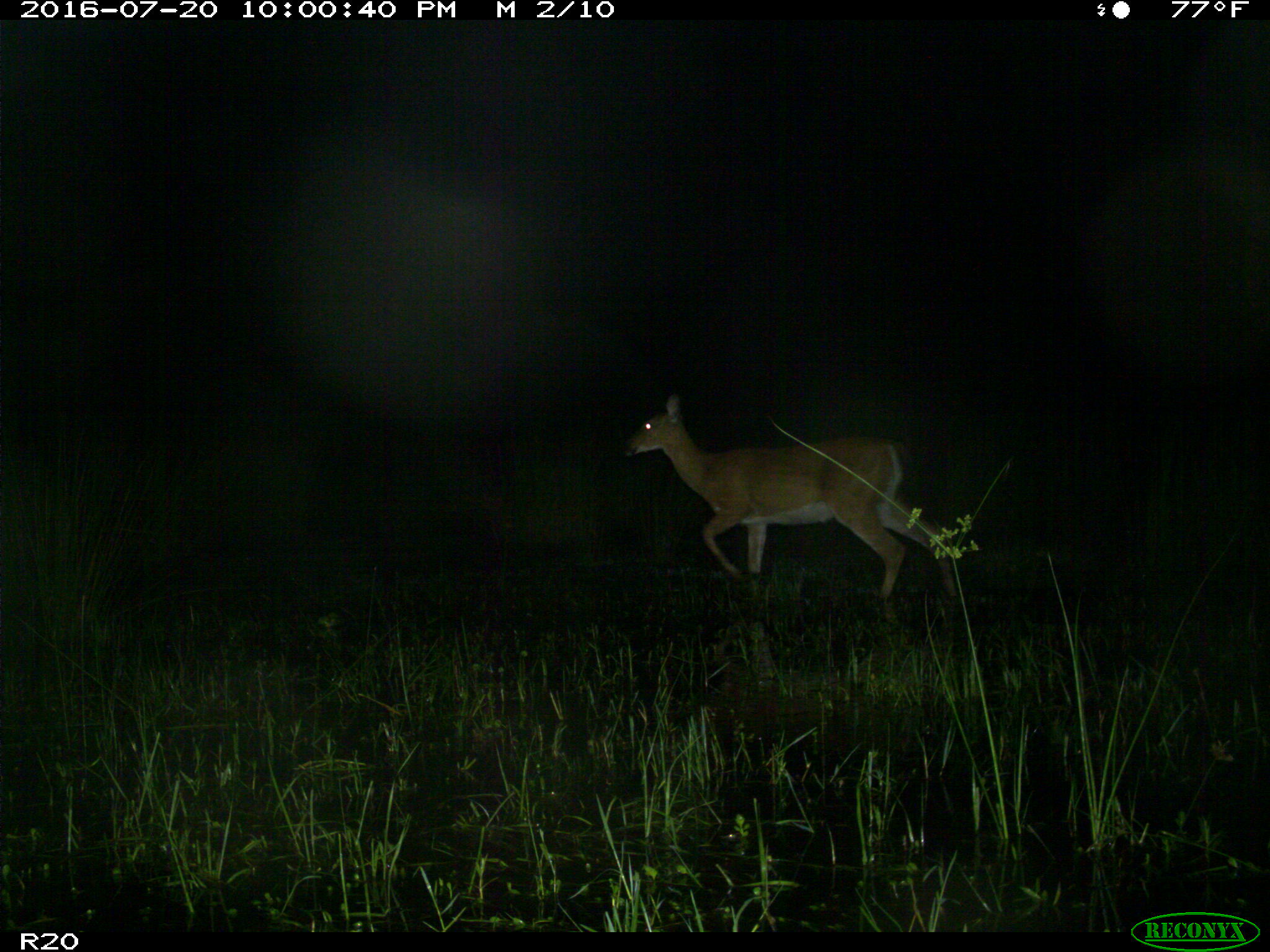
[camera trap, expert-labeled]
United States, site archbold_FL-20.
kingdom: Animalia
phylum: Chordata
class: Mammalia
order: Artiodactyla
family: Cervidae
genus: Odocoileus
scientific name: Odocoileus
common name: deer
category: unidentified deer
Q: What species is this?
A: Unidentified deer (deer) (Odocoileus).